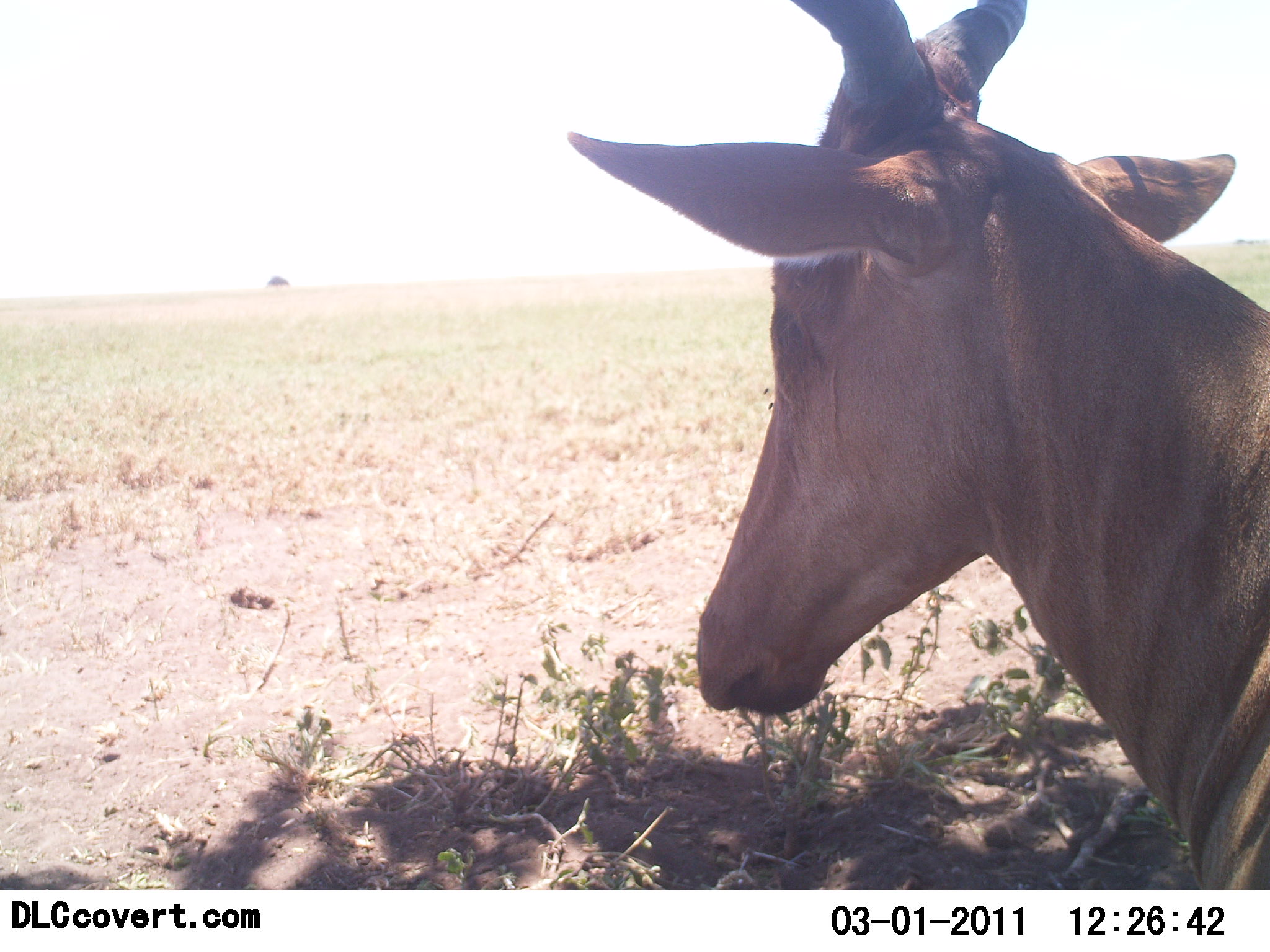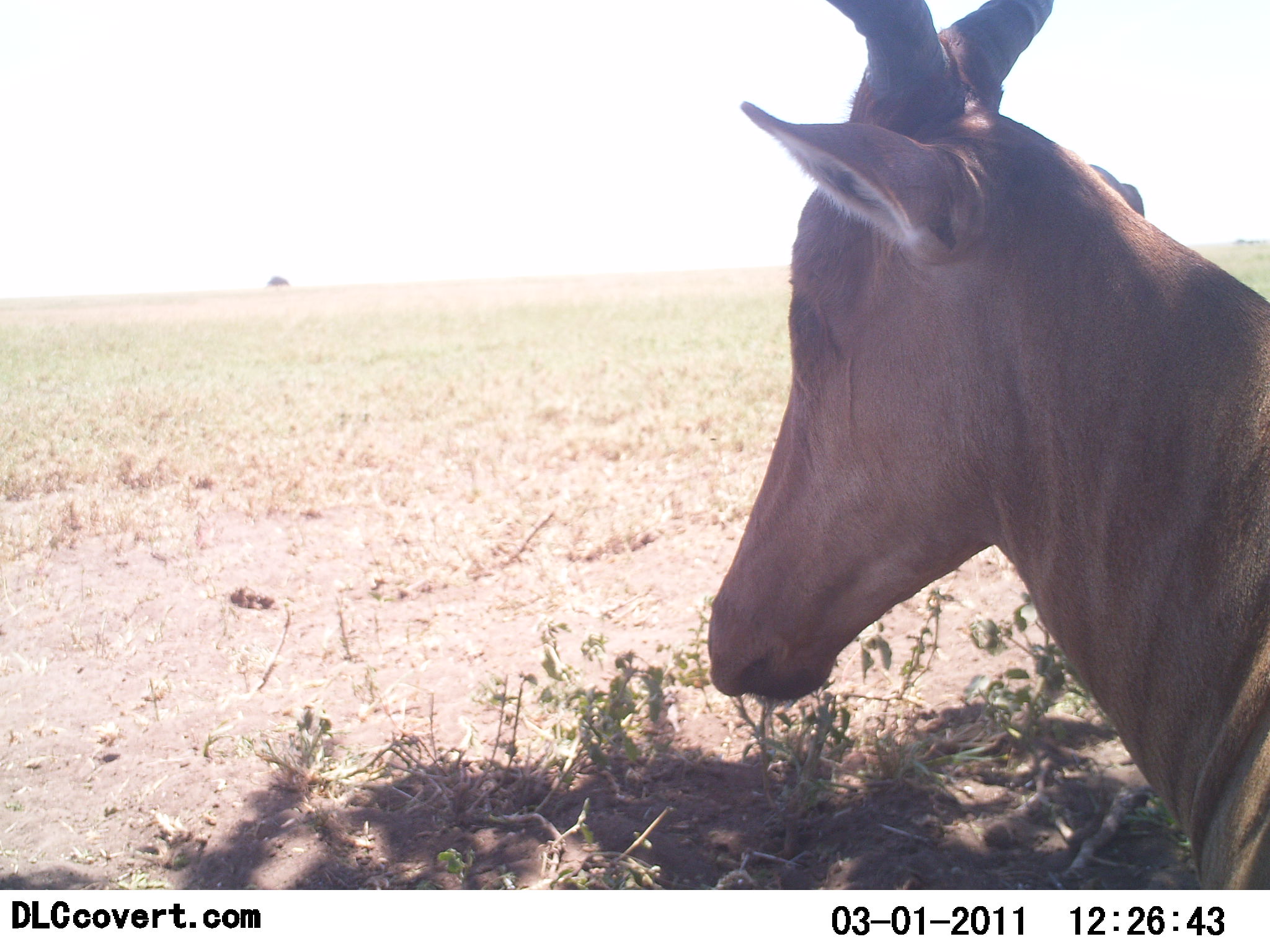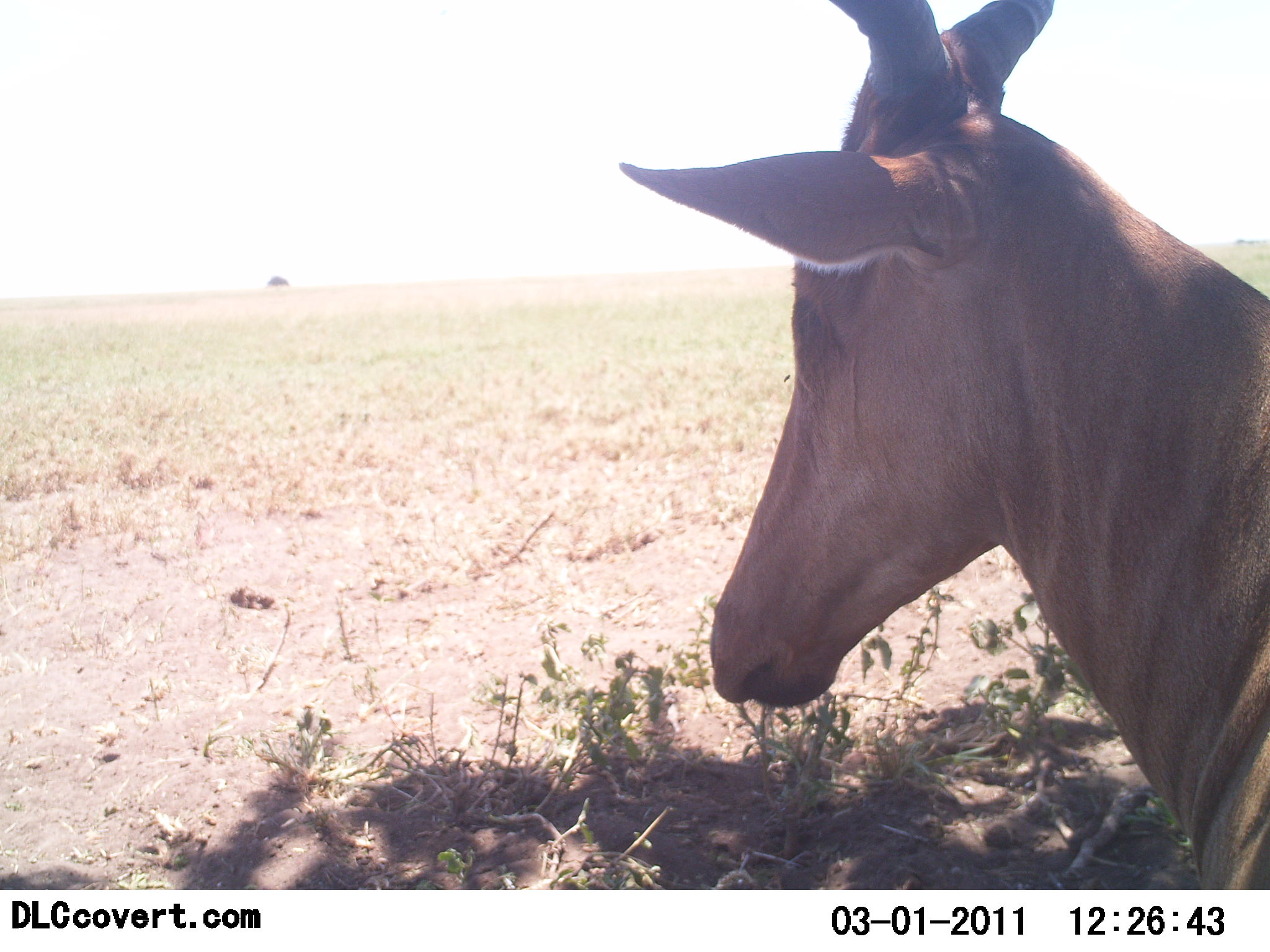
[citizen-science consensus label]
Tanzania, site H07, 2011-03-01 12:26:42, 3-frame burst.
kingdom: Animalia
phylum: Chordata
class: Mammalia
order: Artiodactyla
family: Bovidae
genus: Alcelaphus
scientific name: Alcelaphus buselaphus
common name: hartebeest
Hartebeest (Alcelaphus buselaphus), count 1. Behavior (volunteer vote fractions): standing 67%, resting 25%, moving 8%, interacting 0%. Young present (vote fraction): 0%. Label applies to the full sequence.